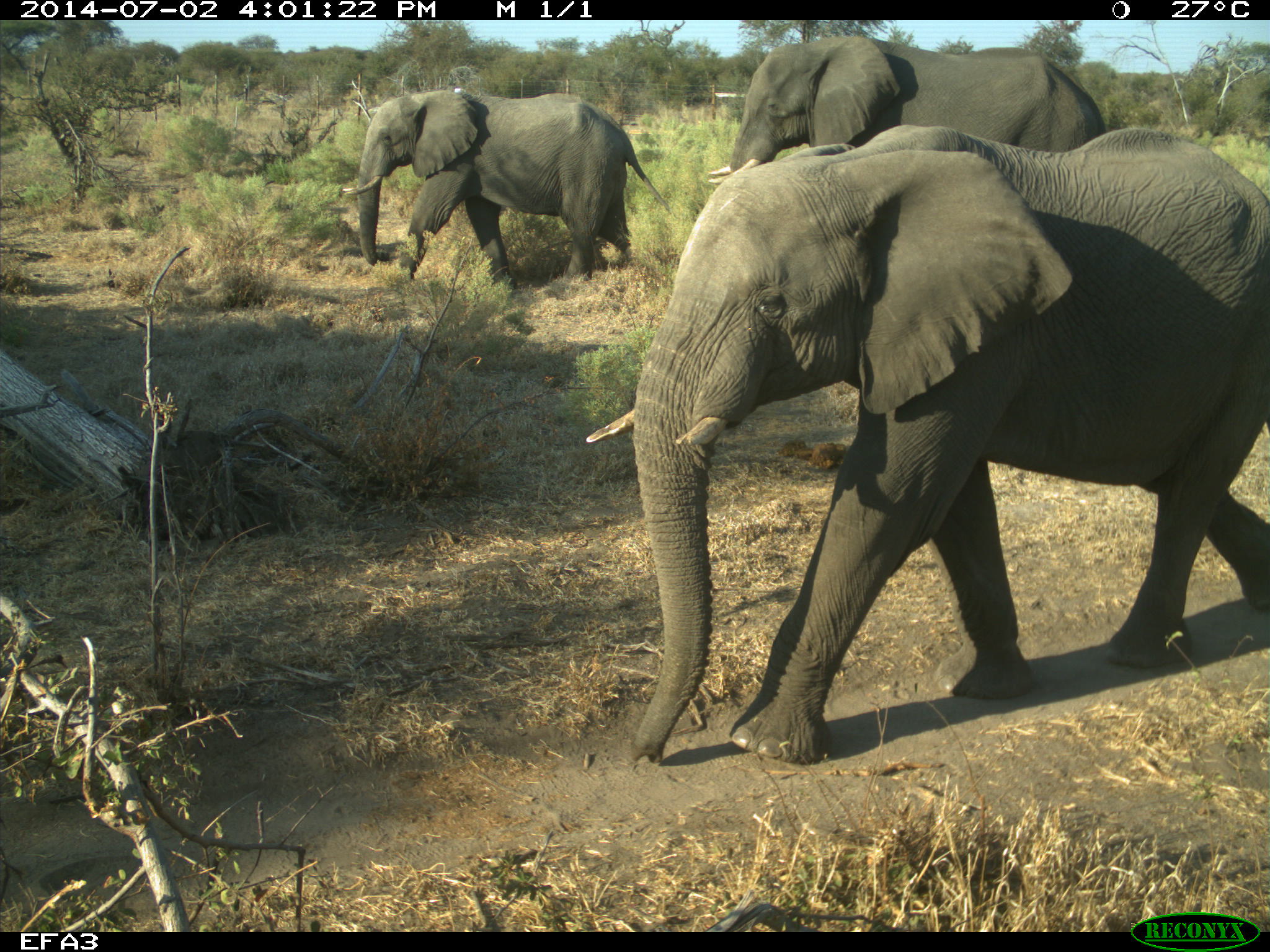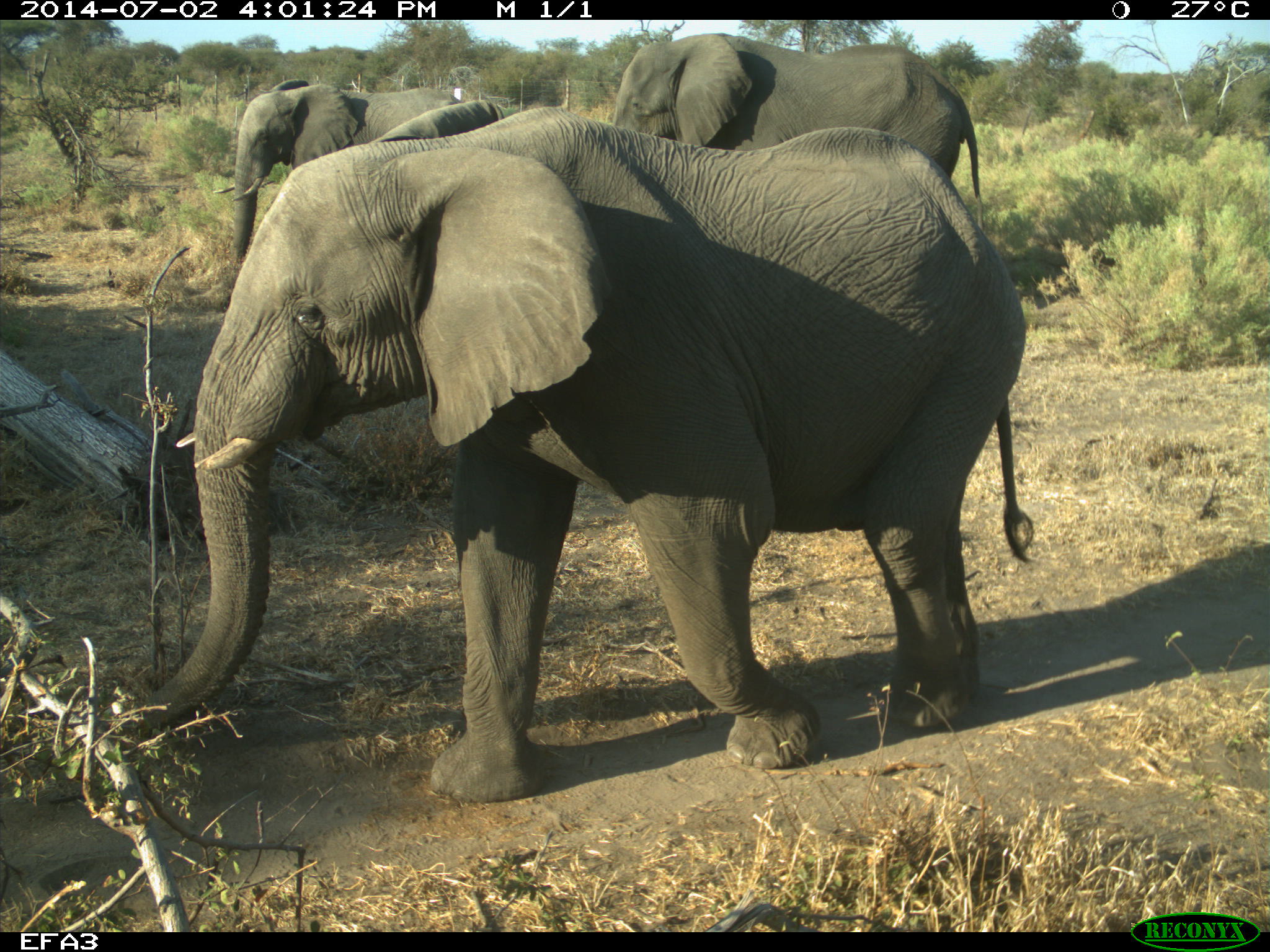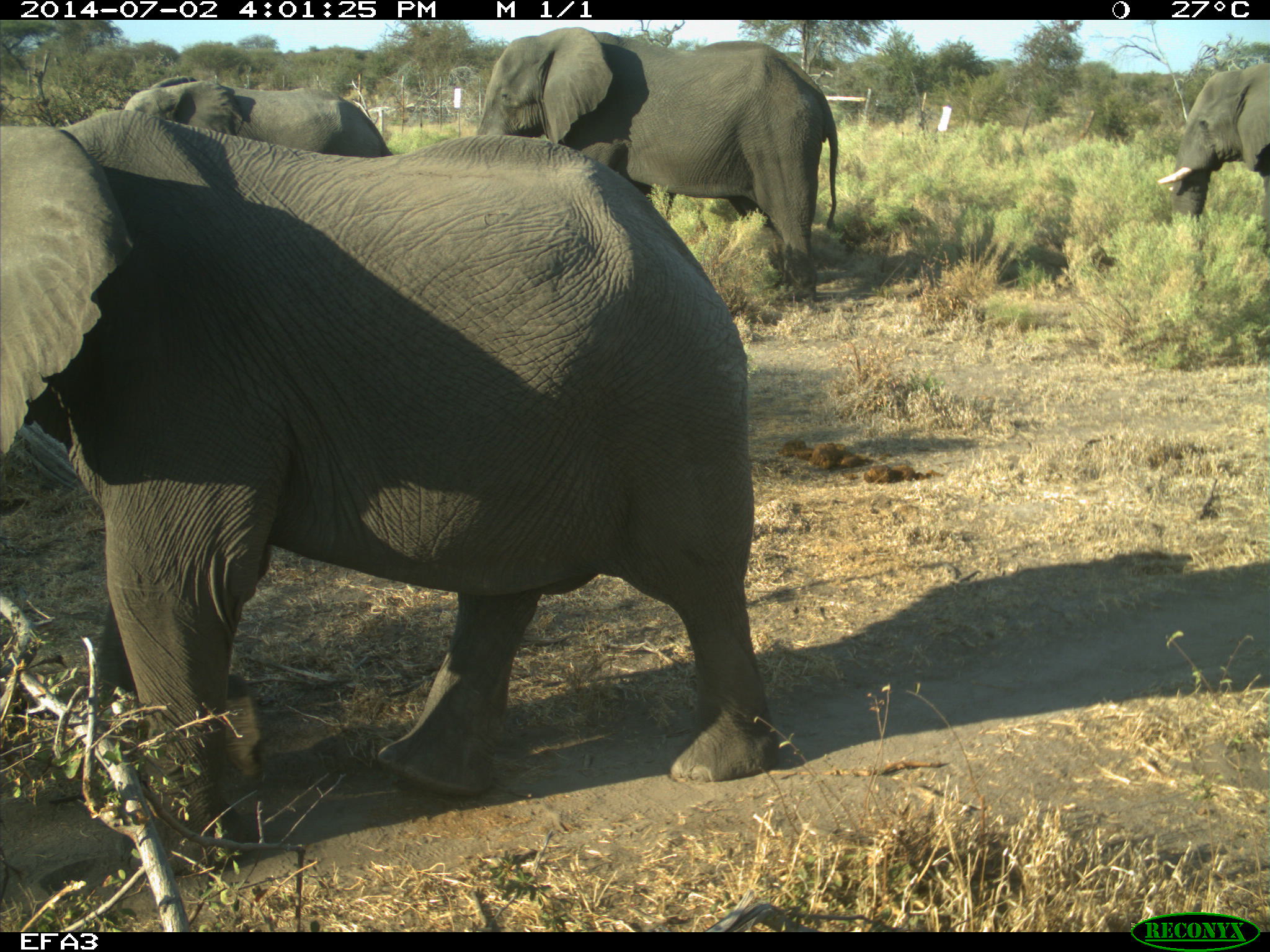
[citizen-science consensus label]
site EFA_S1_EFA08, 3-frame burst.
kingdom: Animalia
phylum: Chordata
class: Mammalia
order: Proboscidea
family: Elephantidae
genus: Loxodonta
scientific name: Loxodonta africana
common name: african bush elephant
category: elephant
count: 3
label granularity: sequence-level